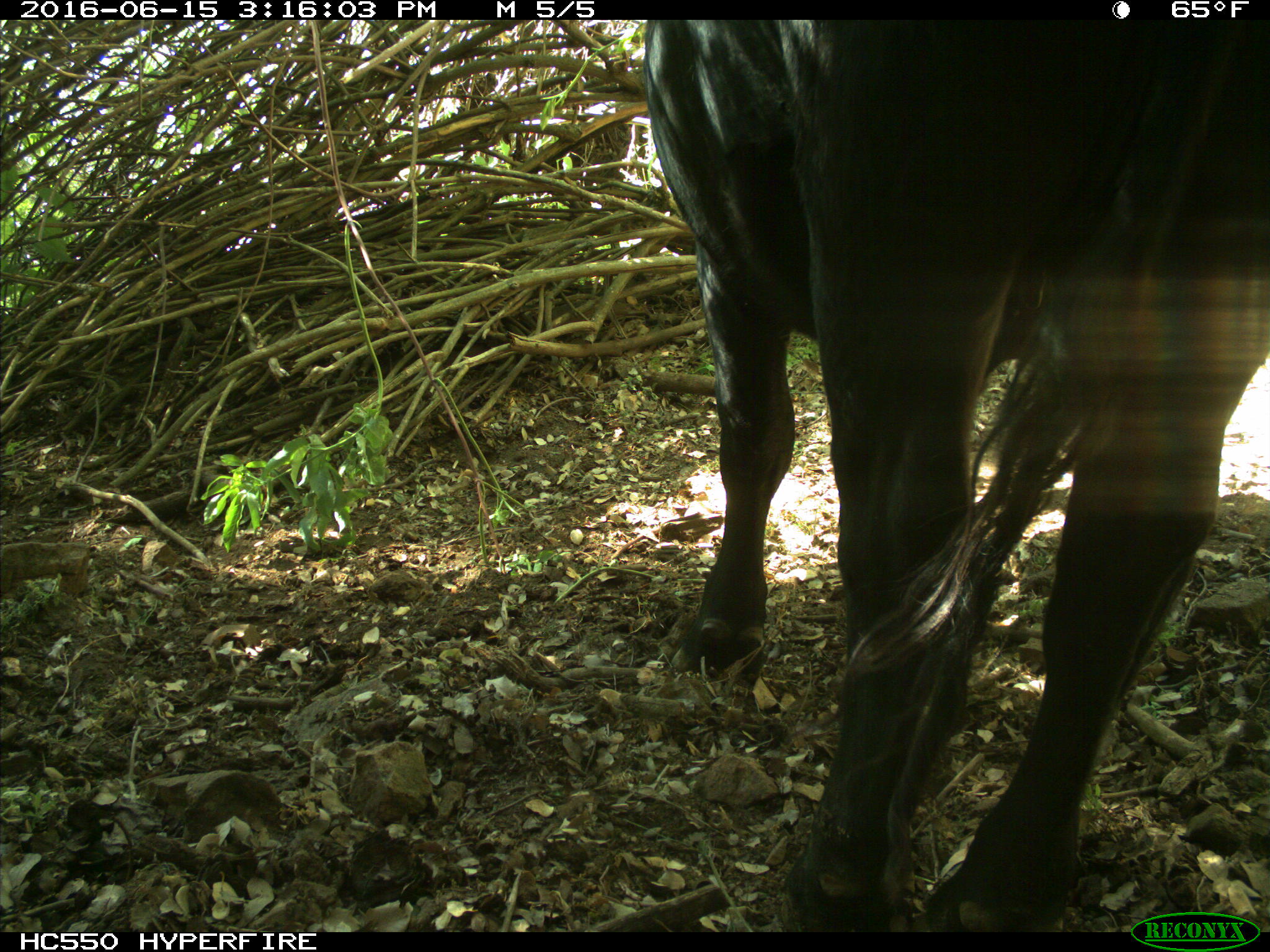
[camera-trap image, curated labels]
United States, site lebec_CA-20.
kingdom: Animalia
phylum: Chordata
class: Mammalia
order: Artiodactyla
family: Bovidae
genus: Bos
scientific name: Bos taurus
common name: domestic cow